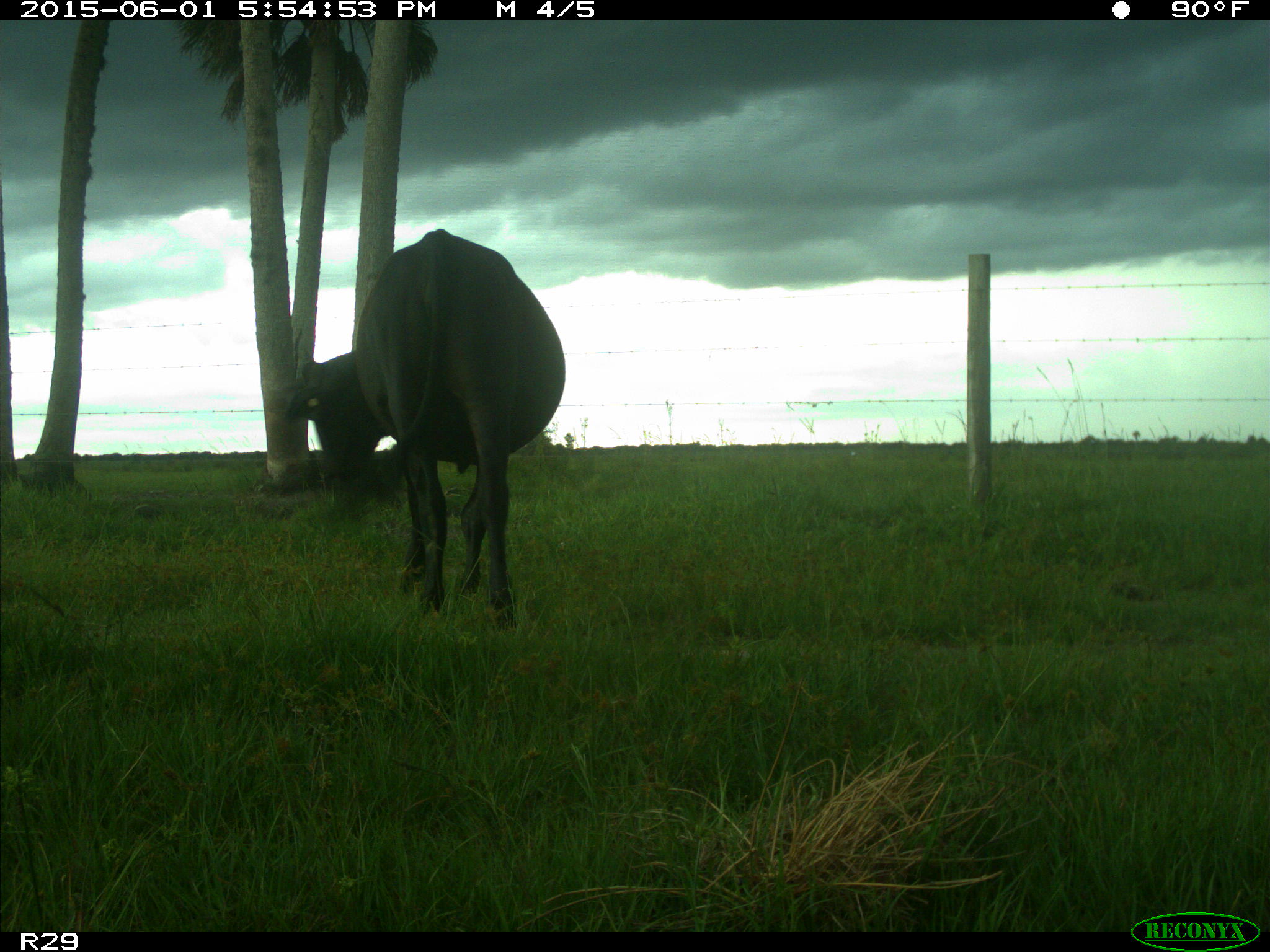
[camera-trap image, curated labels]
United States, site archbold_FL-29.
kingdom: Animalia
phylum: Chordata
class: Mammalia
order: Artiodactyla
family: Bovidae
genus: Bos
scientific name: Bos taurus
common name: domestic cow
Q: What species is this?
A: Bos taurus (domestic cow).